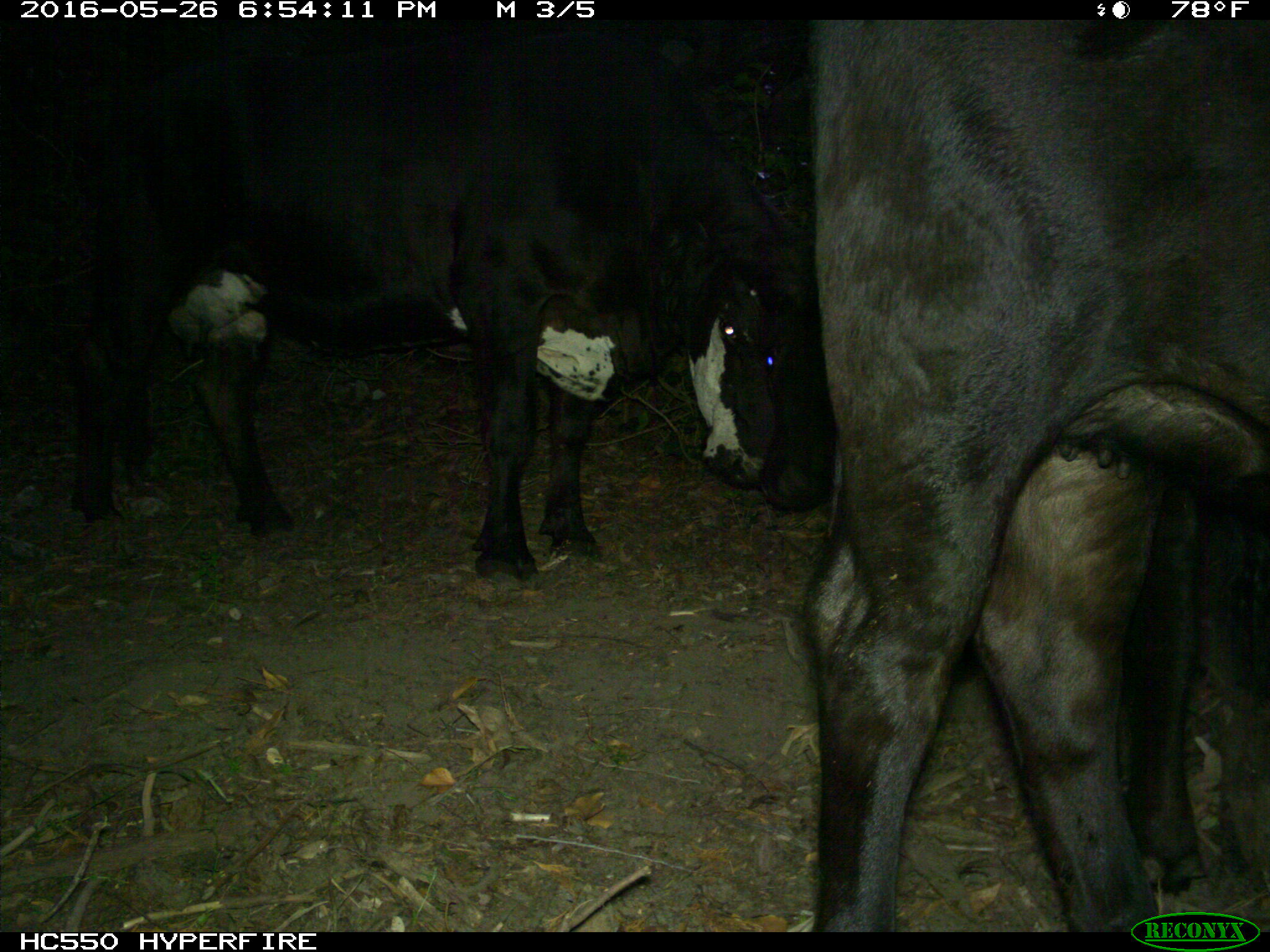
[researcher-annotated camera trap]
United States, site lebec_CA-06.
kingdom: Animalia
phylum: Chordata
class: Mammalia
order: Artiodactyla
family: Bovidae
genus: Bos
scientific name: Bos taurus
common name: domestic cow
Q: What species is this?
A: Bos taurus (domestic cow).